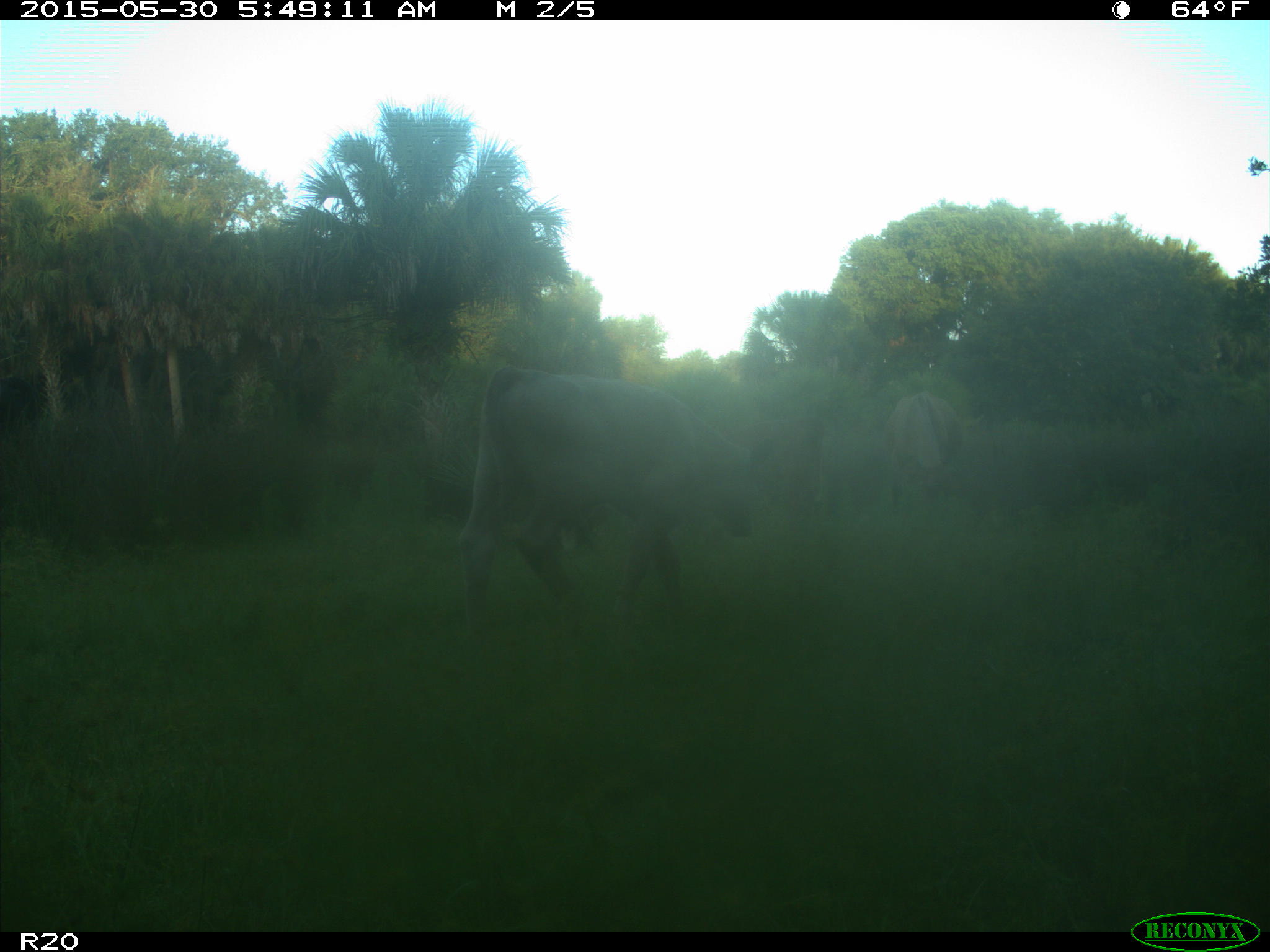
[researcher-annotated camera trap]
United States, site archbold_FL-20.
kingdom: Animalia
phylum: Chordata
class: Mammalia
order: Artiodactyla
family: Bovidae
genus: Bos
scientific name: Bos taurus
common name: domestic cow